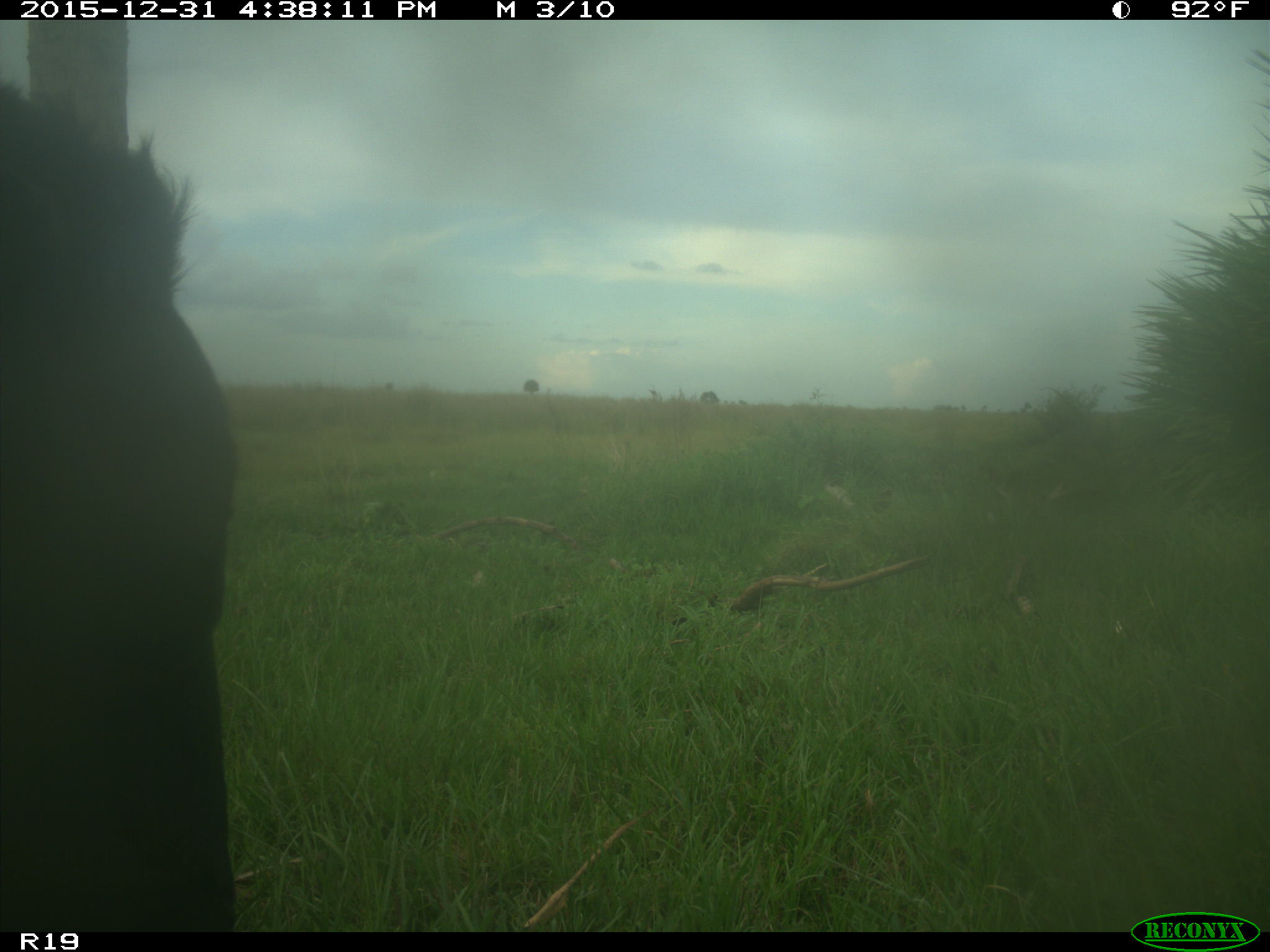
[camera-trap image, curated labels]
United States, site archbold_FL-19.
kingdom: Animalia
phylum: Chordata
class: Mammalia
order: Artiodactyla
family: Bovidae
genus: Bos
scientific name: Bos taurus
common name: domestic cow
Bos taurus (domestic cow).